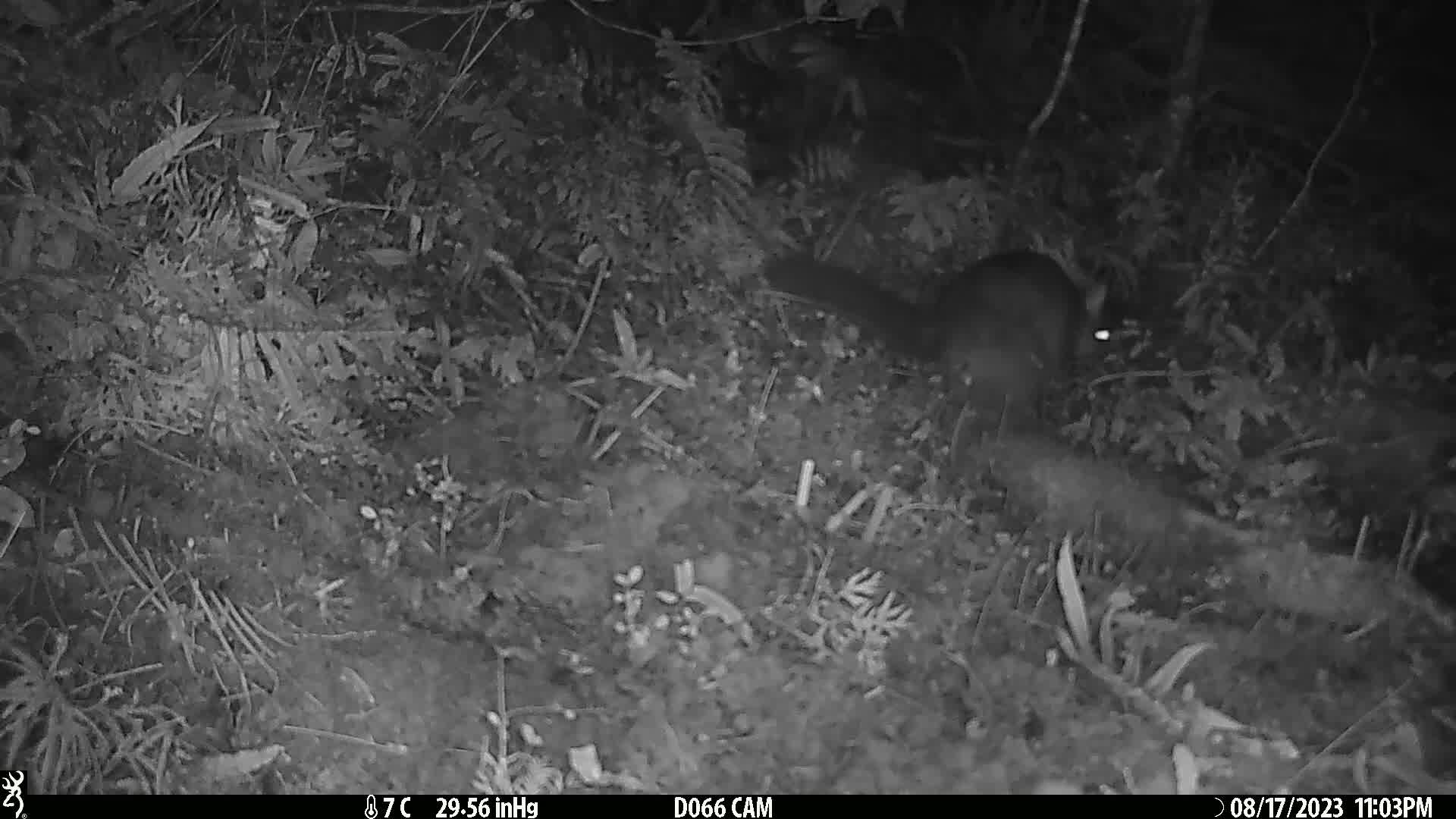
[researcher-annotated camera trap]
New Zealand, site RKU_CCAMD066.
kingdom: Animalia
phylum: Chordata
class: Mammalia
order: Diprotodontia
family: Phalangeridae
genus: Trichosurus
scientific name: Trichosurus vulpecula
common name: common brushtail possum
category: possum